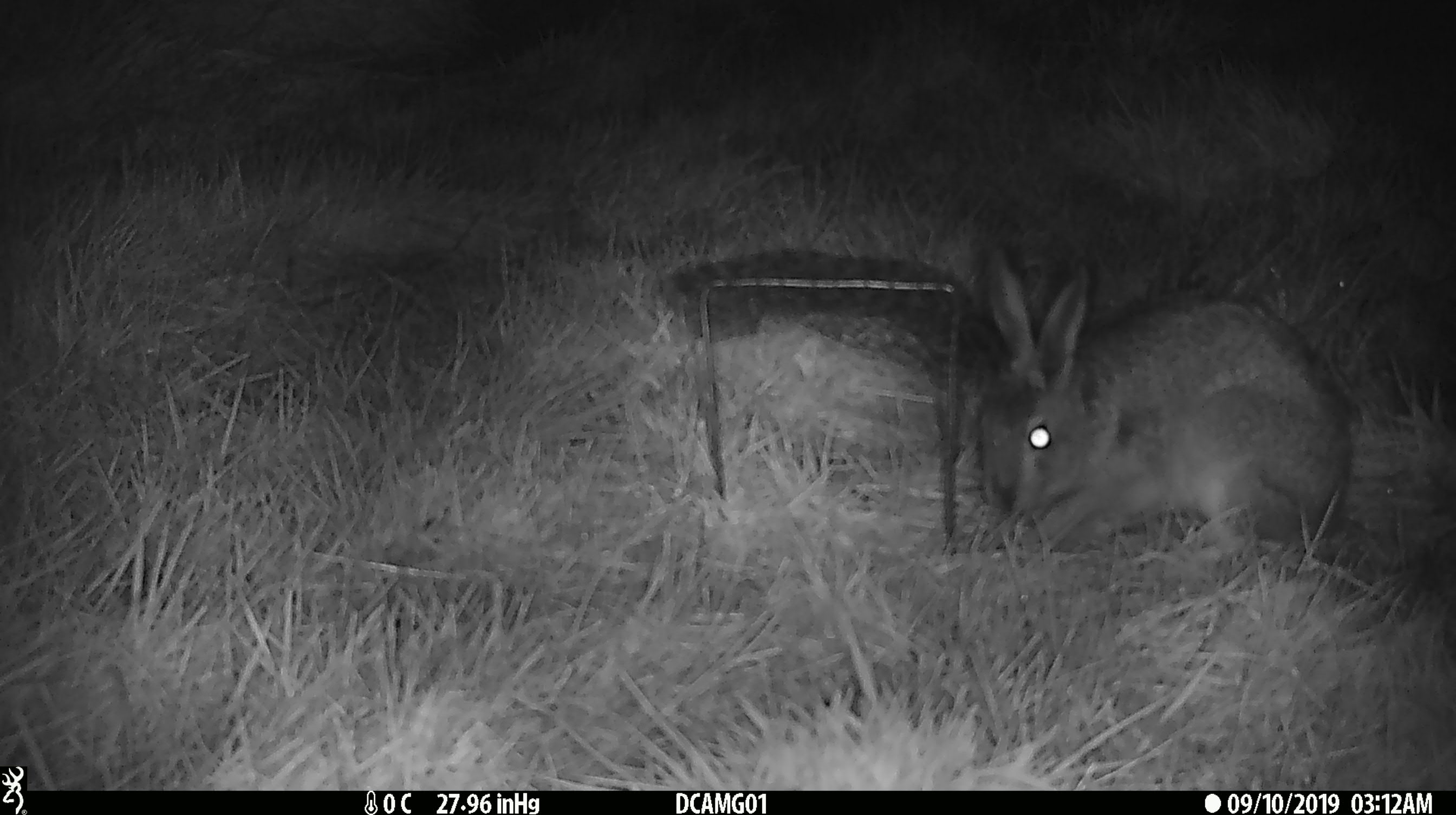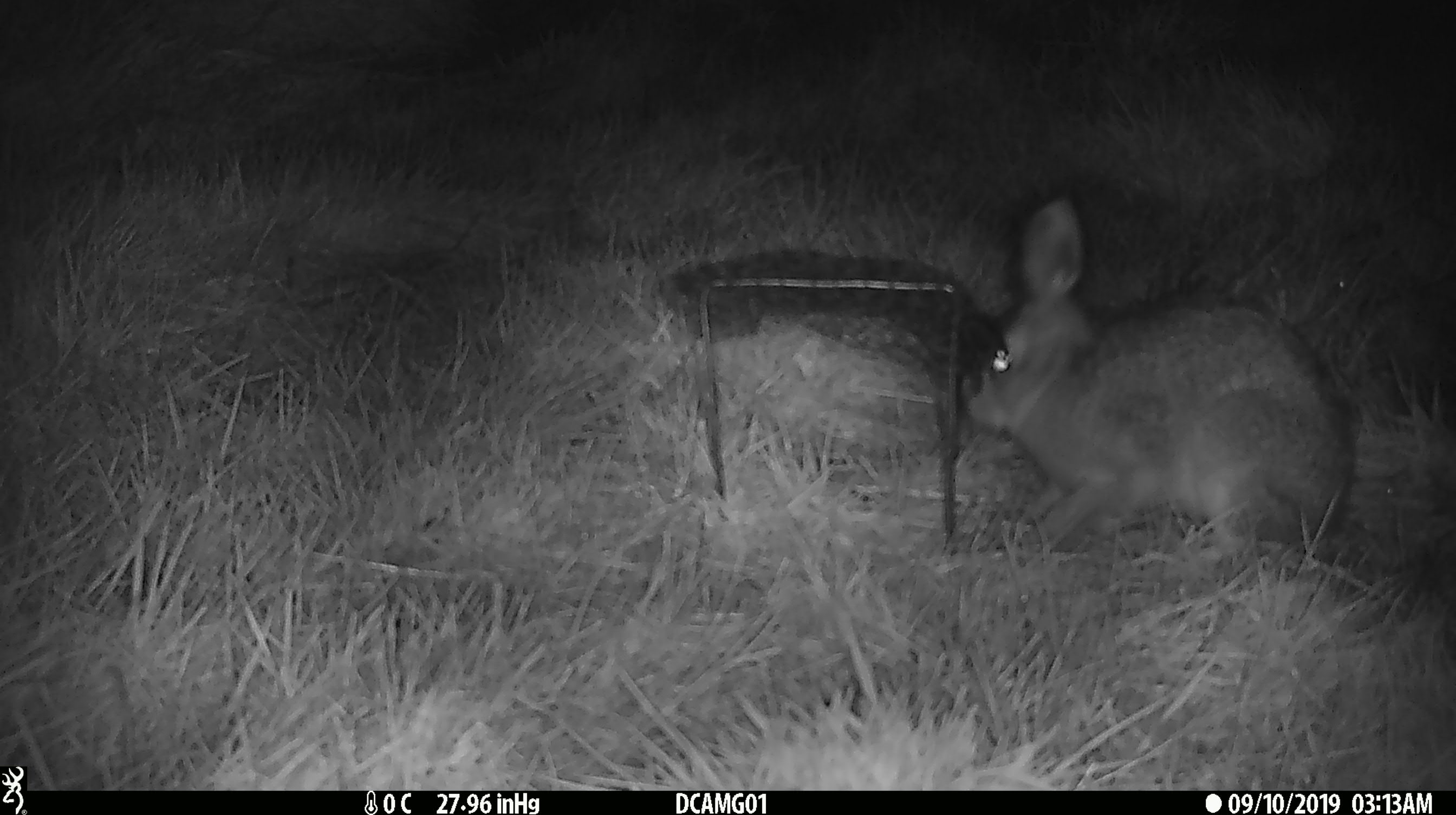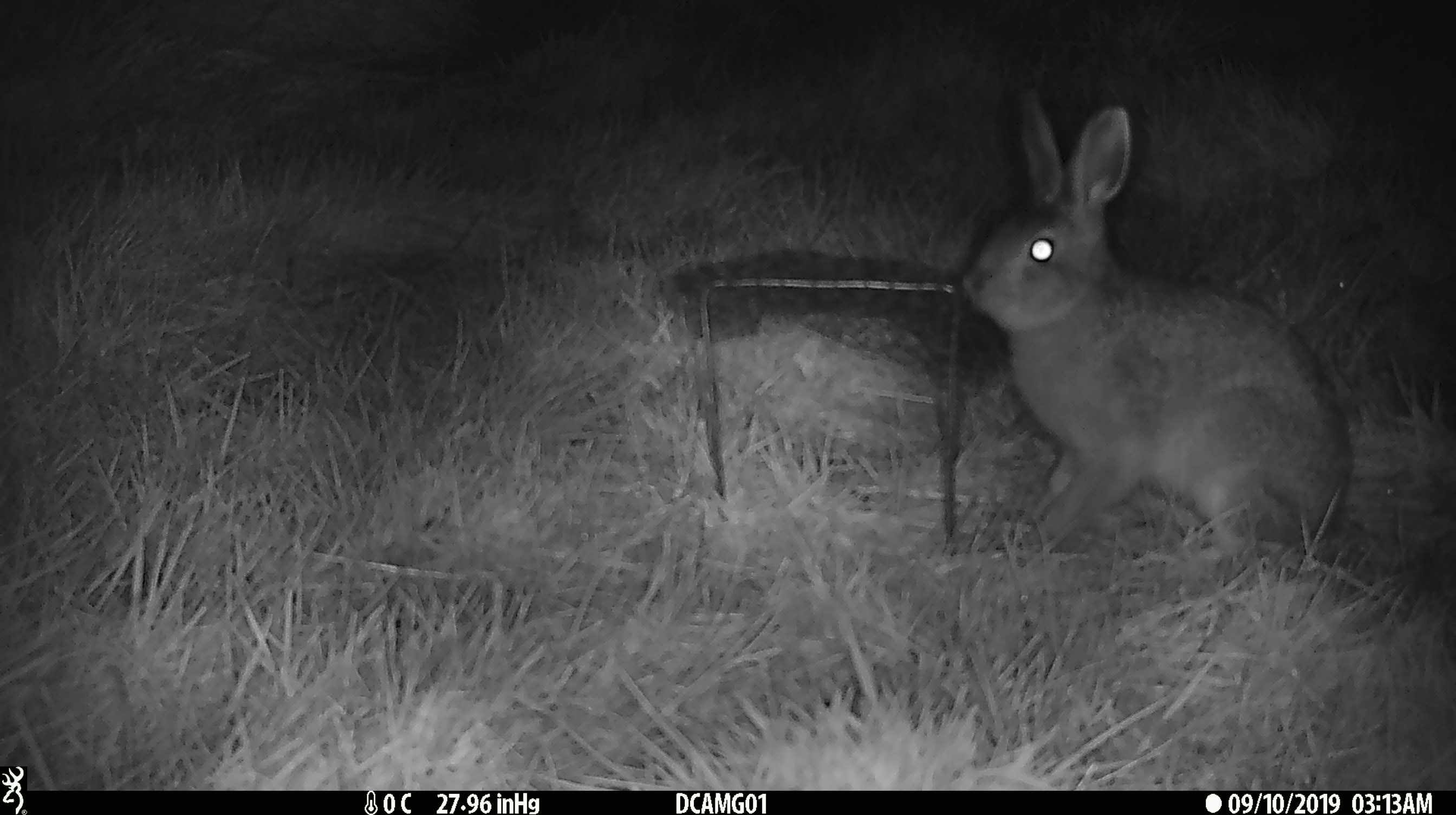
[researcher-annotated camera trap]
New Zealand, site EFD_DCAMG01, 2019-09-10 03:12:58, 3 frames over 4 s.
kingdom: Animalia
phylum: Chordata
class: Mammalia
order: Lagomorpha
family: Leporidae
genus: Lepus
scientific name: Lepus europaeus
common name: brown hare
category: hare